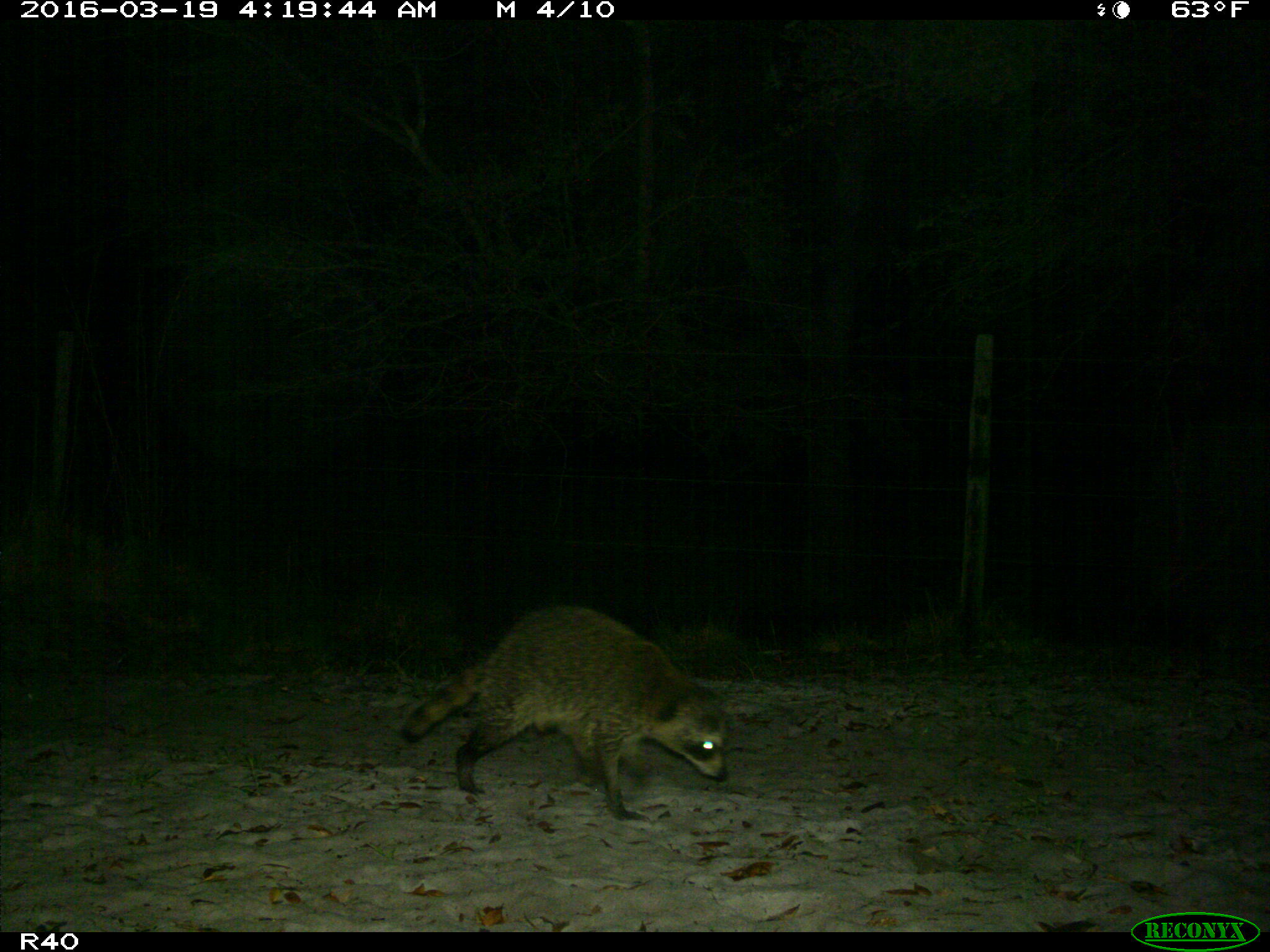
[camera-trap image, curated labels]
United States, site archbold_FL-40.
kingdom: Animalia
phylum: Chordata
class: Mammalia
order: Carnivora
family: Procyonidae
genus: Procyon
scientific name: Procyon lotor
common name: common raccoon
Procyon lotor (common raccoon).